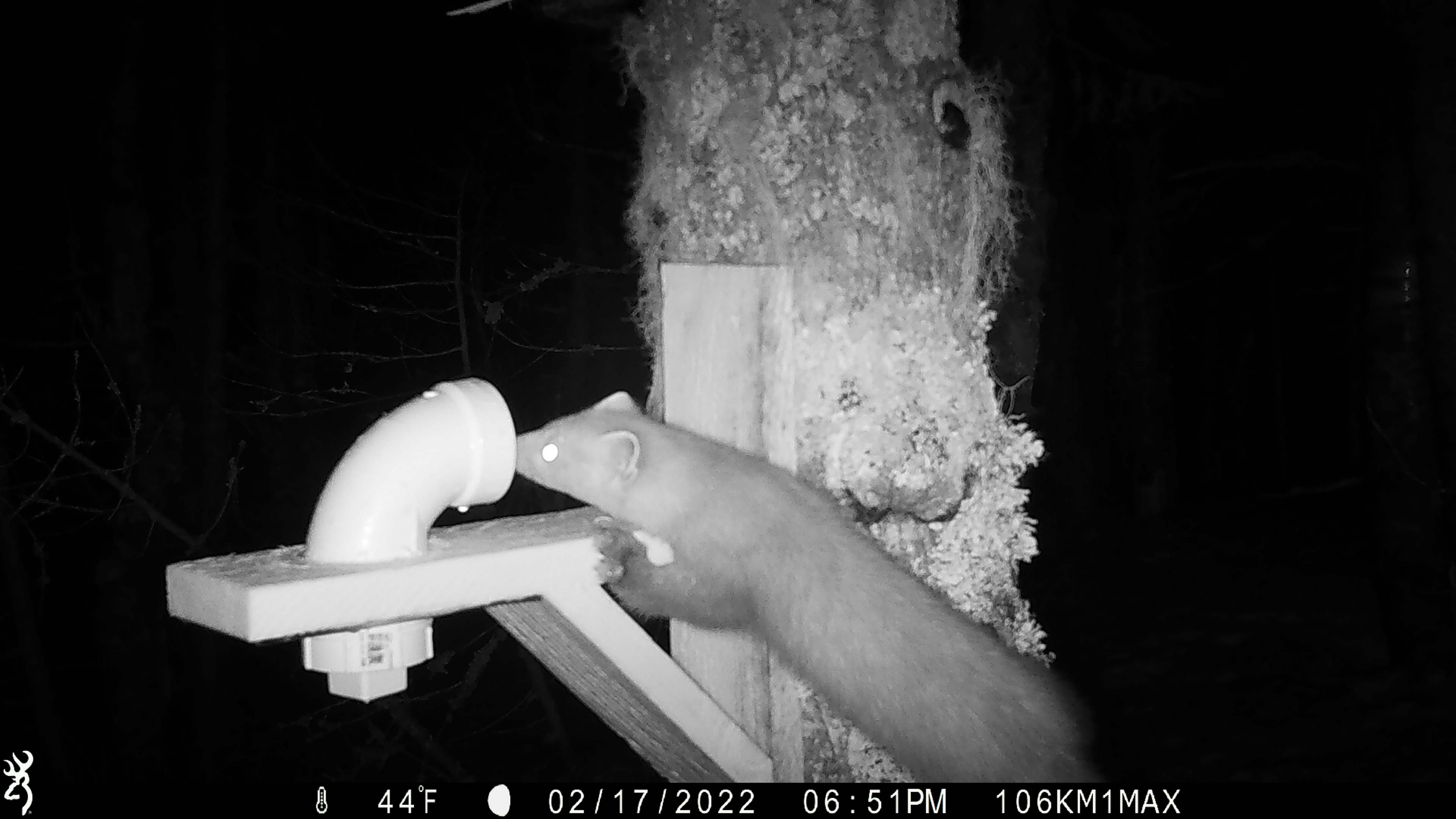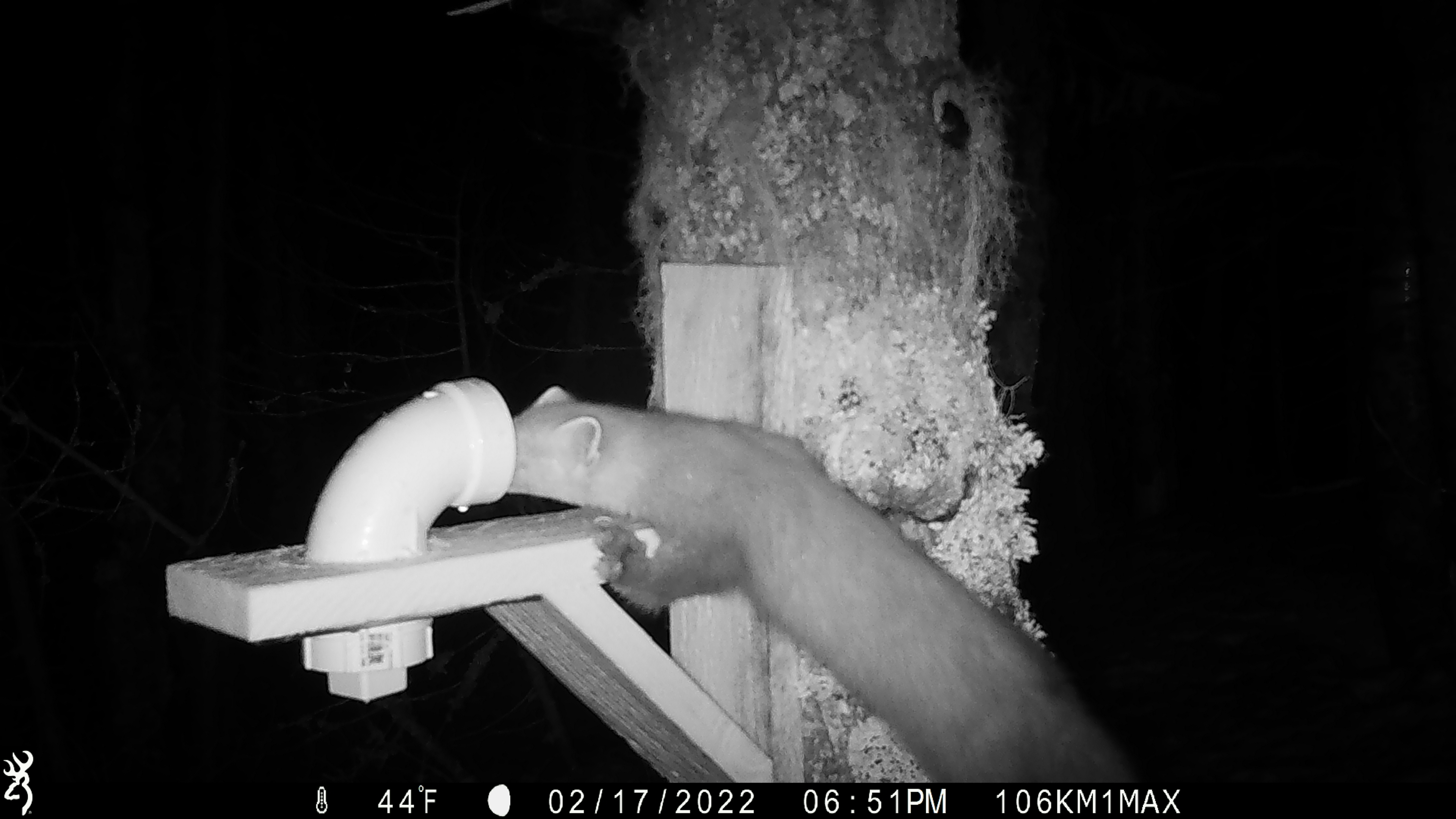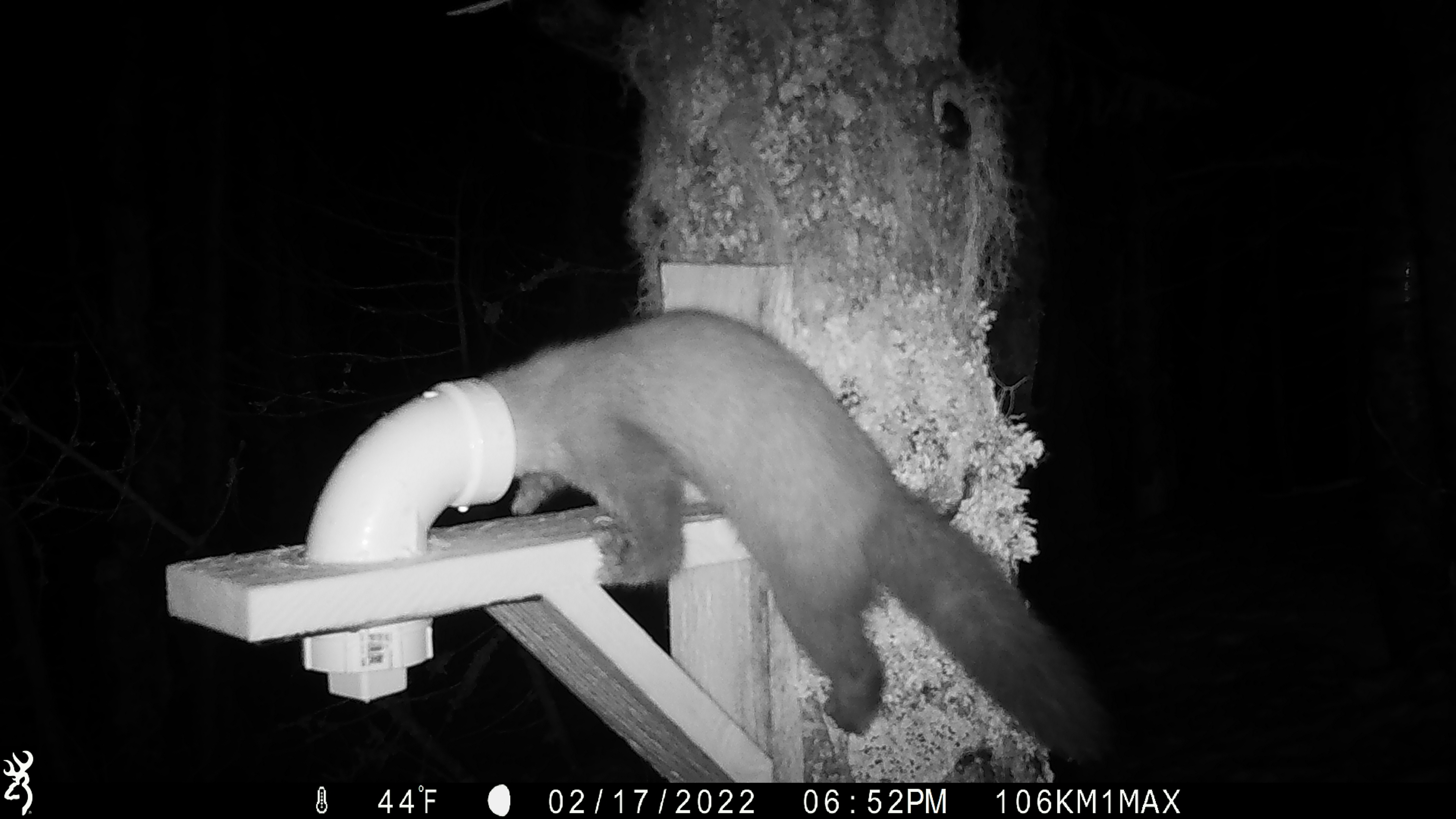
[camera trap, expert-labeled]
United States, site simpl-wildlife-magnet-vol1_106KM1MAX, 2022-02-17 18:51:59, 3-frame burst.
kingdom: Animalia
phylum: Chordata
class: Mammalia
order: Carnivora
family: Mustelidae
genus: Martes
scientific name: Martes americana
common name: american marten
American marten (Martes americana).